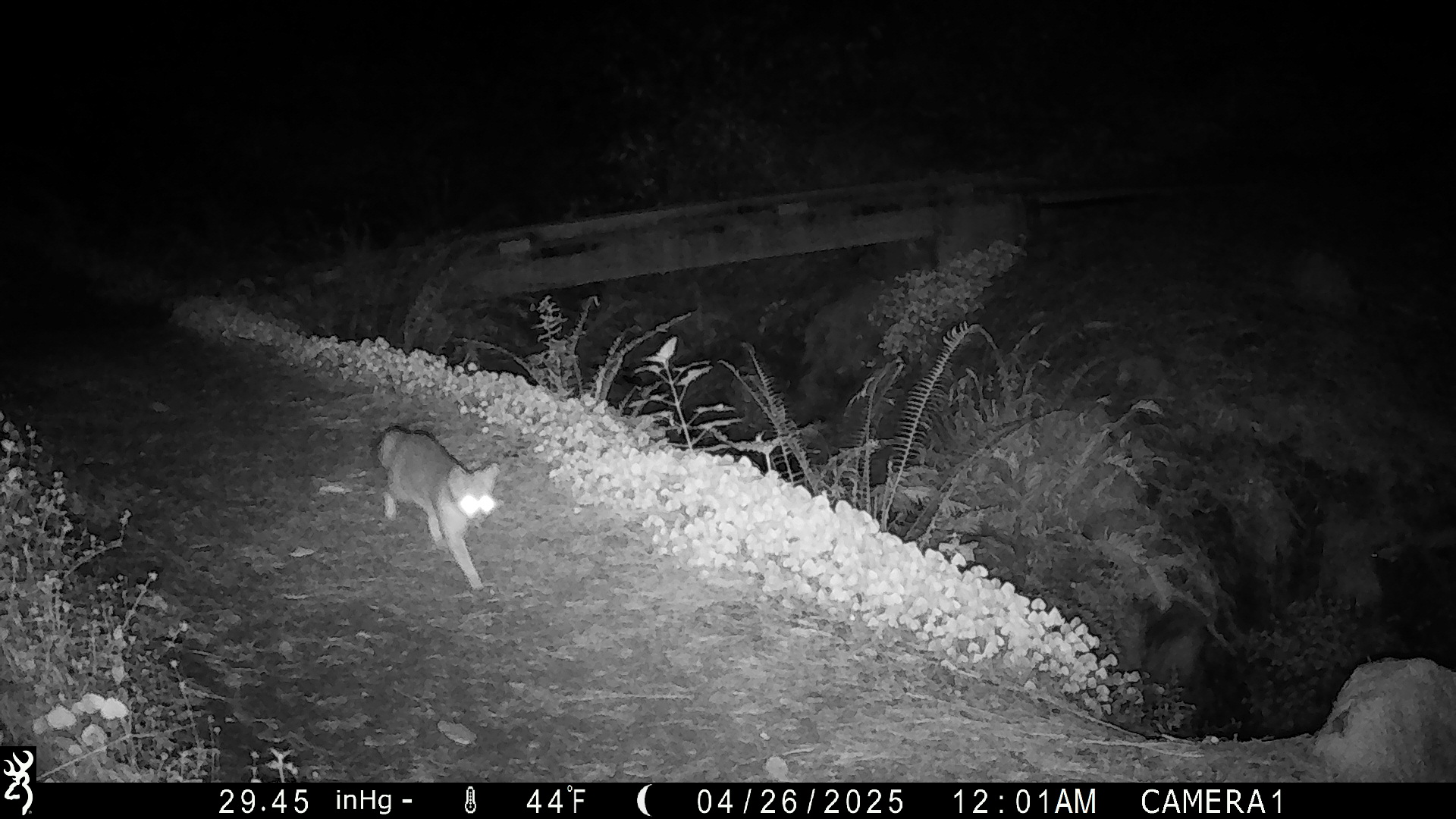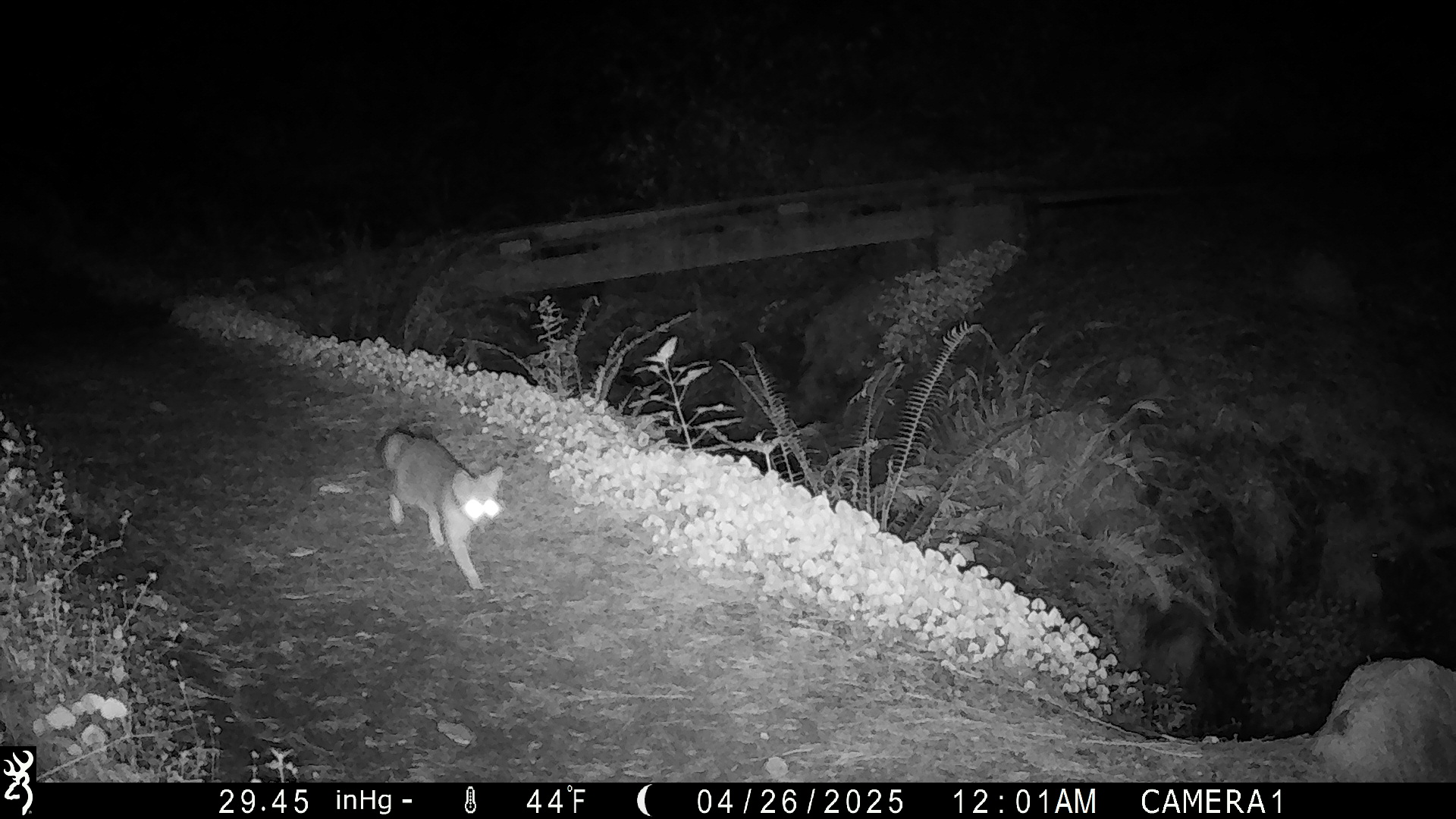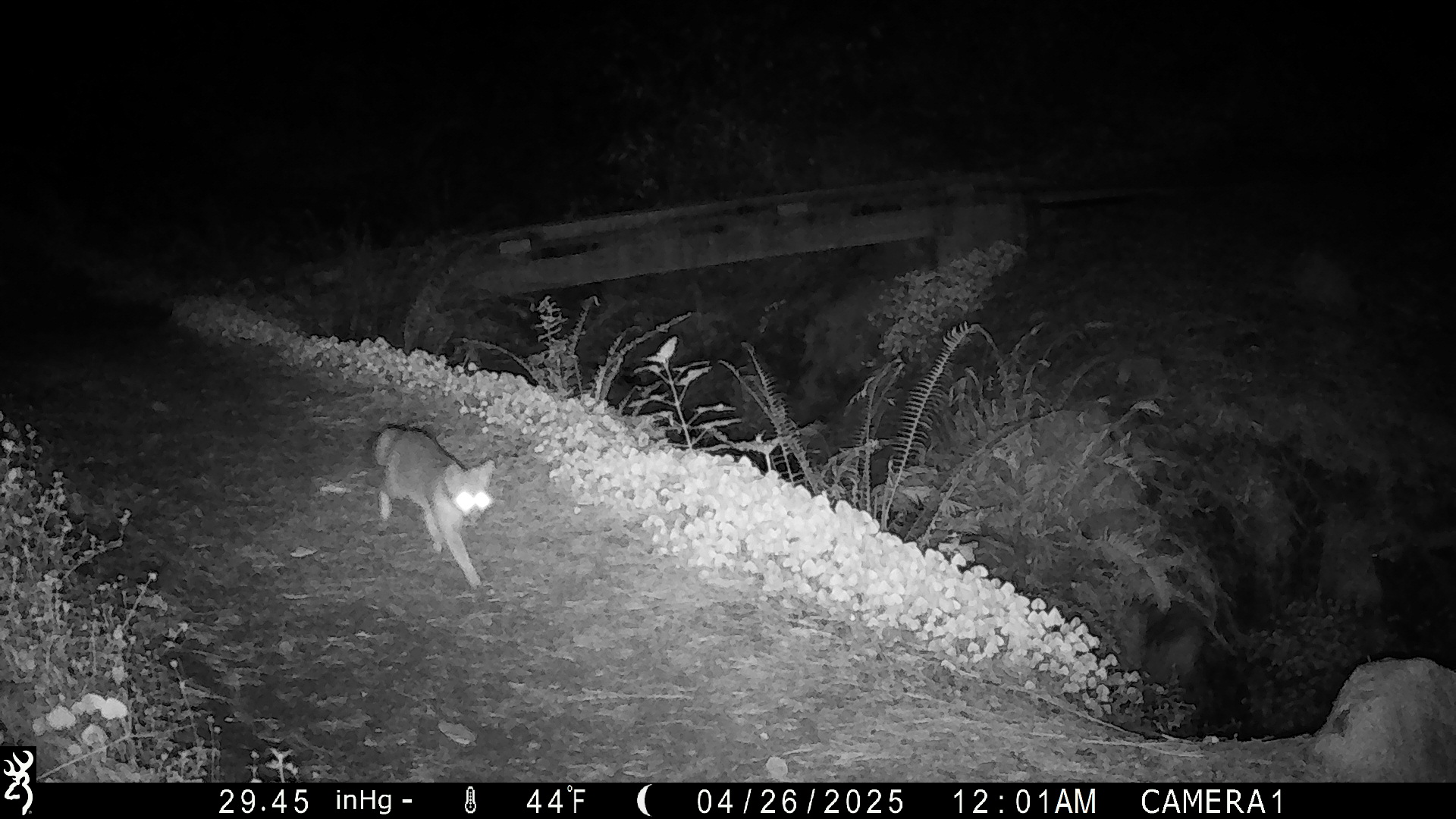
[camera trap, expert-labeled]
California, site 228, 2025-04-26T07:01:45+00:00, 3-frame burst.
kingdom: Animalia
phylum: Chordata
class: Mammalia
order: Carnivora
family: Canidae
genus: Urocyon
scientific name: Urocyon cinereoargenteus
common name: gray fox